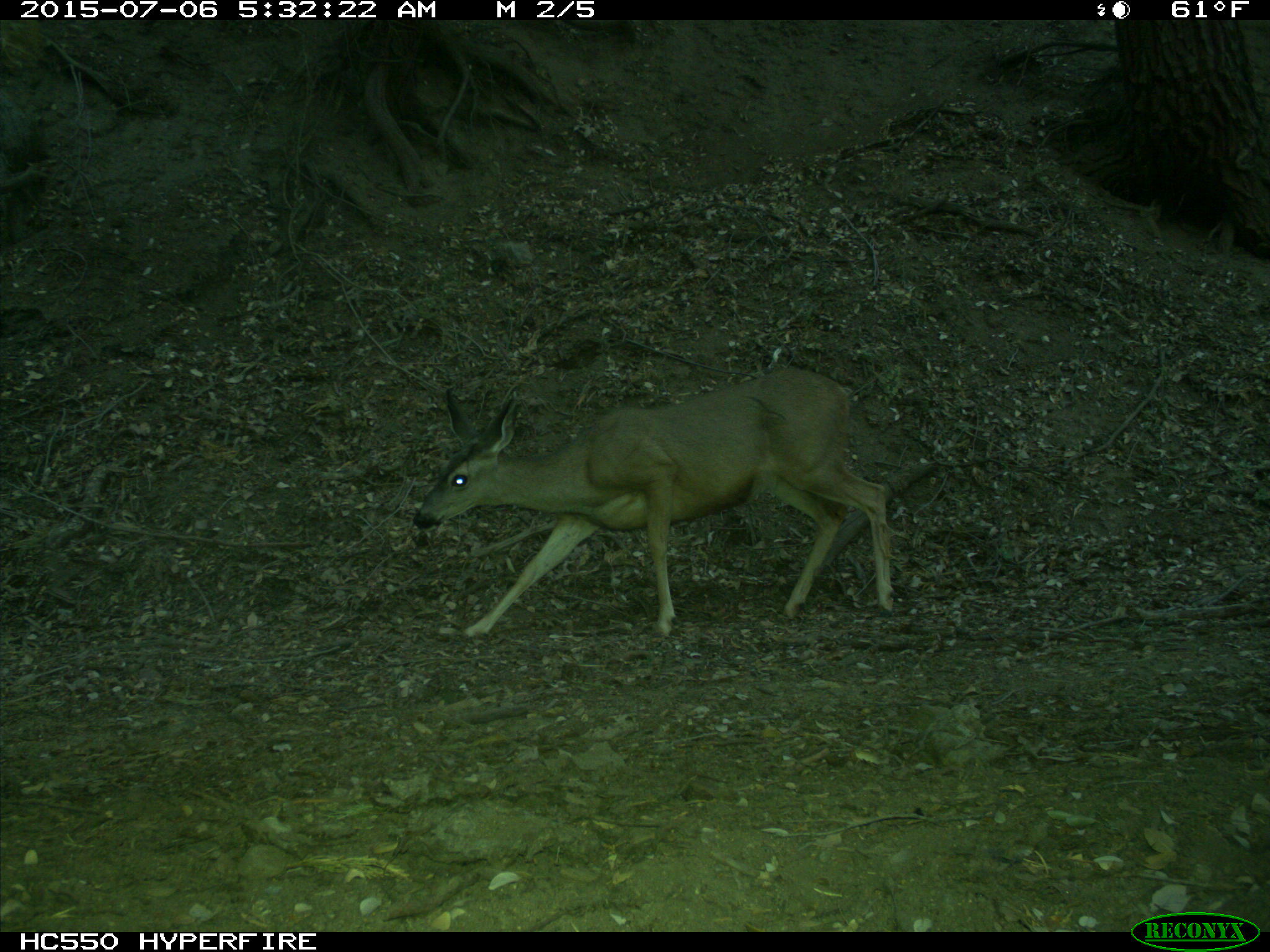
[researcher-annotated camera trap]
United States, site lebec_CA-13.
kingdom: Animalia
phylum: Chordata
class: Mammalia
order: Artiodactyla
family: Cervidae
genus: Odocoileus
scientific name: Odocoileus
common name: deer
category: unidentified deer